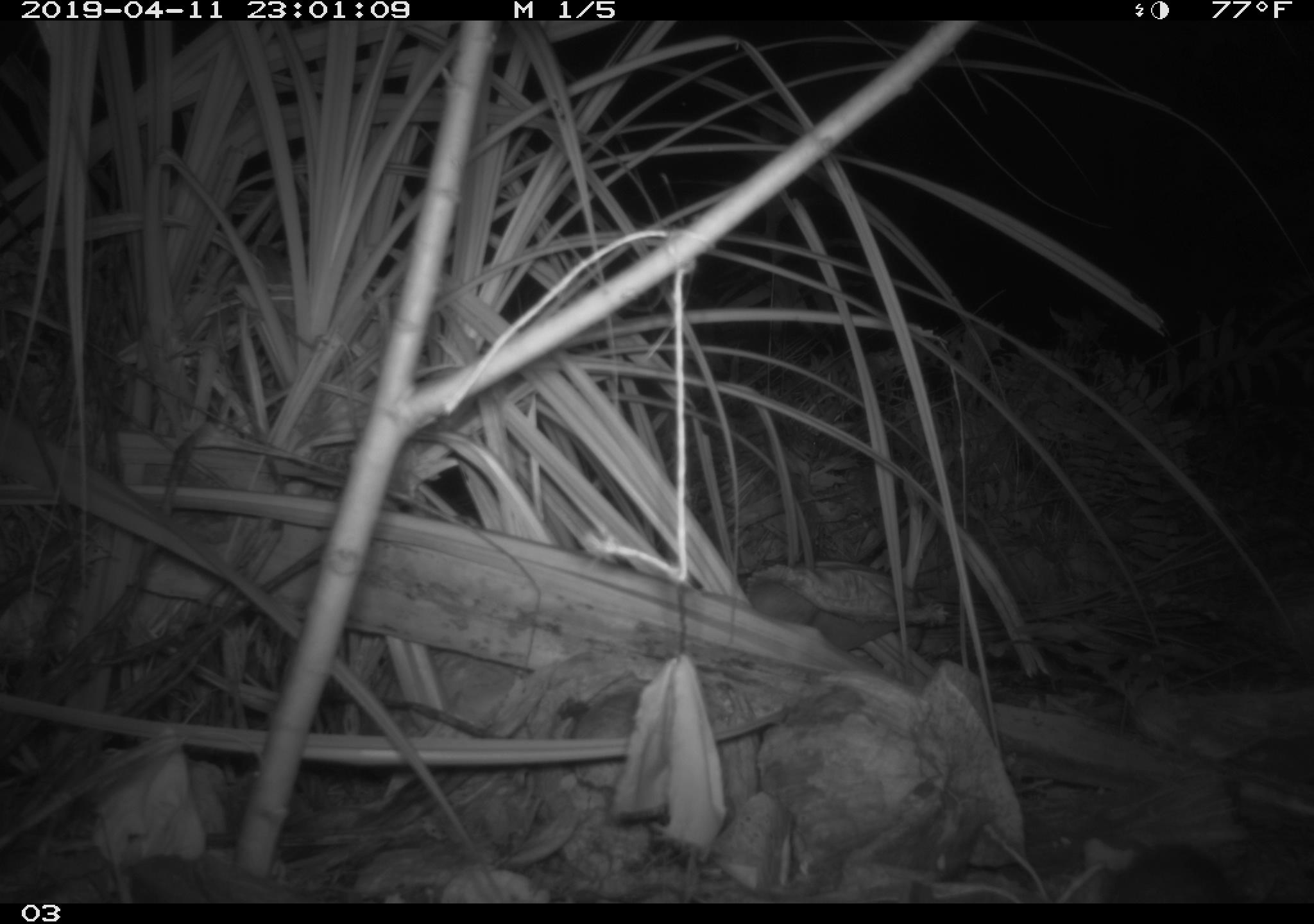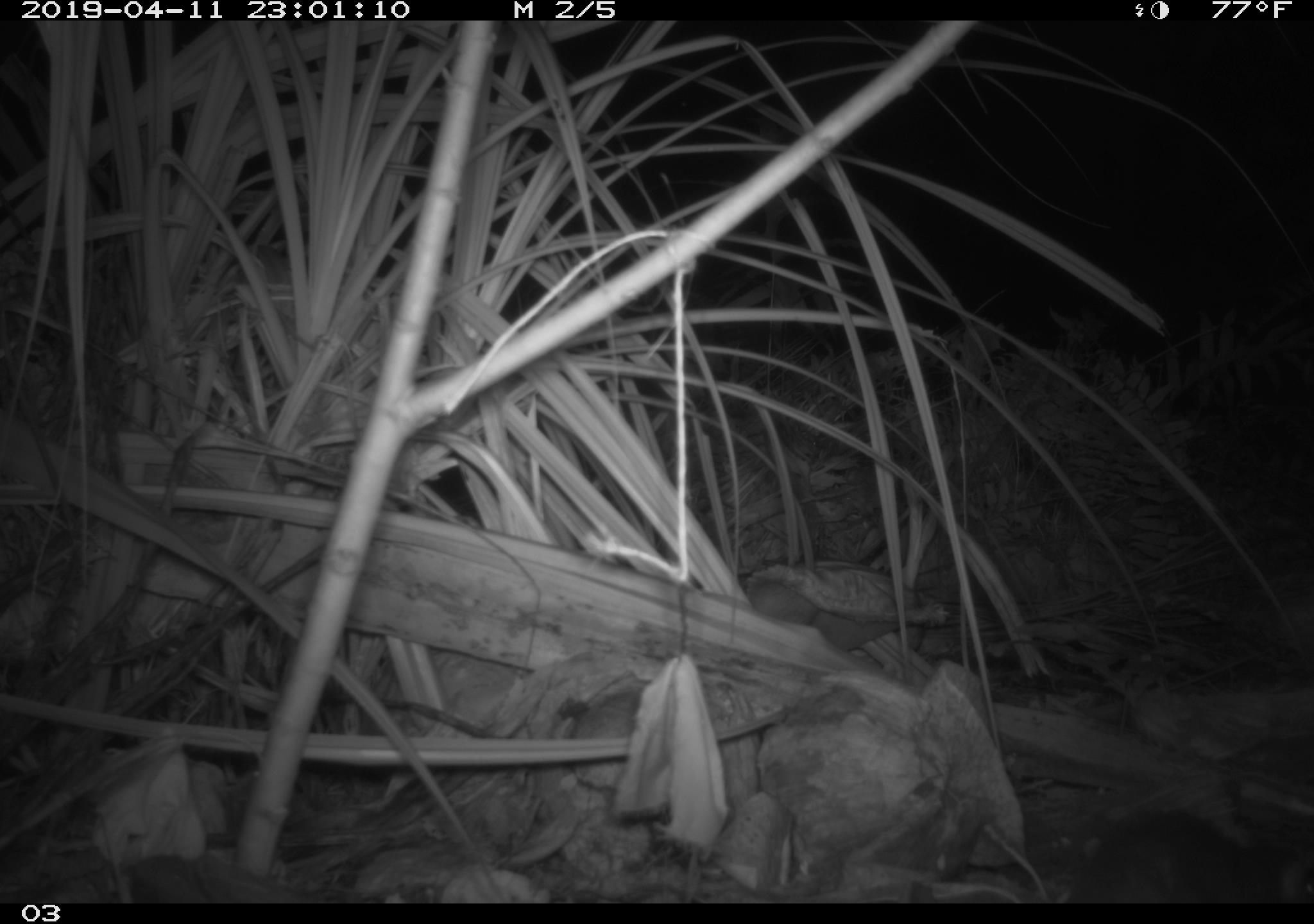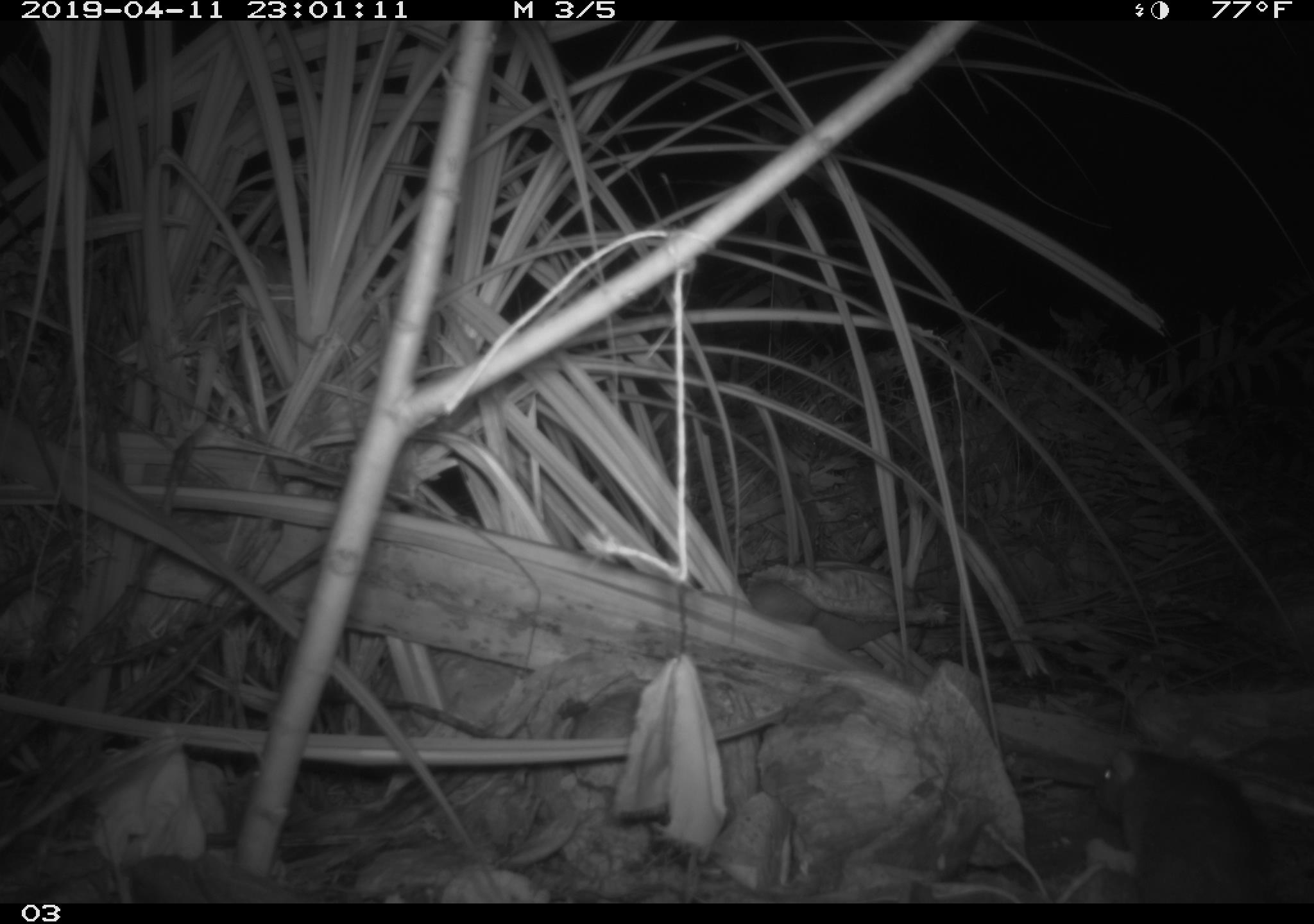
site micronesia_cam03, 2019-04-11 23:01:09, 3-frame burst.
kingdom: Animalia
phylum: Chordata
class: Mammalia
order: Rodentia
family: Muridae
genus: Rattus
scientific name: Rattus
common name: rat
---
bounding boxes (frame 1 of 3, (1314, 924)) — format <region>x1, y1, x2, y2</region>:
rat: <region>1083, 838, 1254, 902</region>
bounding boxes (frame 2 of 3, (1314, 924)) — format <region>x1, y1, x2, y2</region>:
rat: <region>1045, 800, 1293, 901</region>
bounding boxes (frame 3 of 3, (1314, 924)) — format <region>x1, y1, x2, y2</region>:
rat: <region>1089, 747, 1281, 905</region>